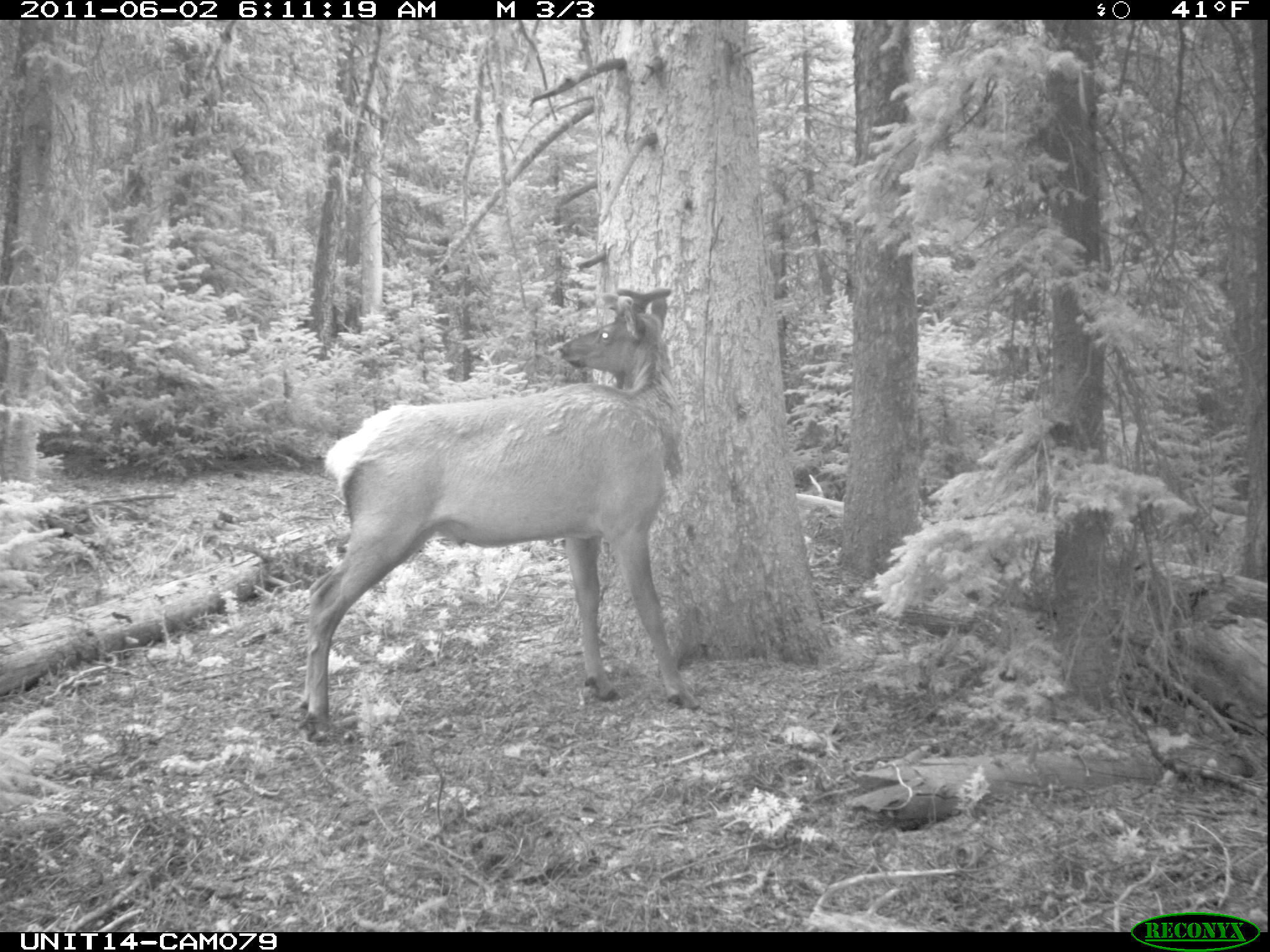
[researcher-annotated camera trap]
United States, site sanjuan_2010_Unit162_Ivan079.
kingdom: Animalia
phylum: Chordata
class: Mammalia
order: Artiodactyla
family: Cervidae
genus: Cervus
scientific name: Cervus elaphus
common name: red deer